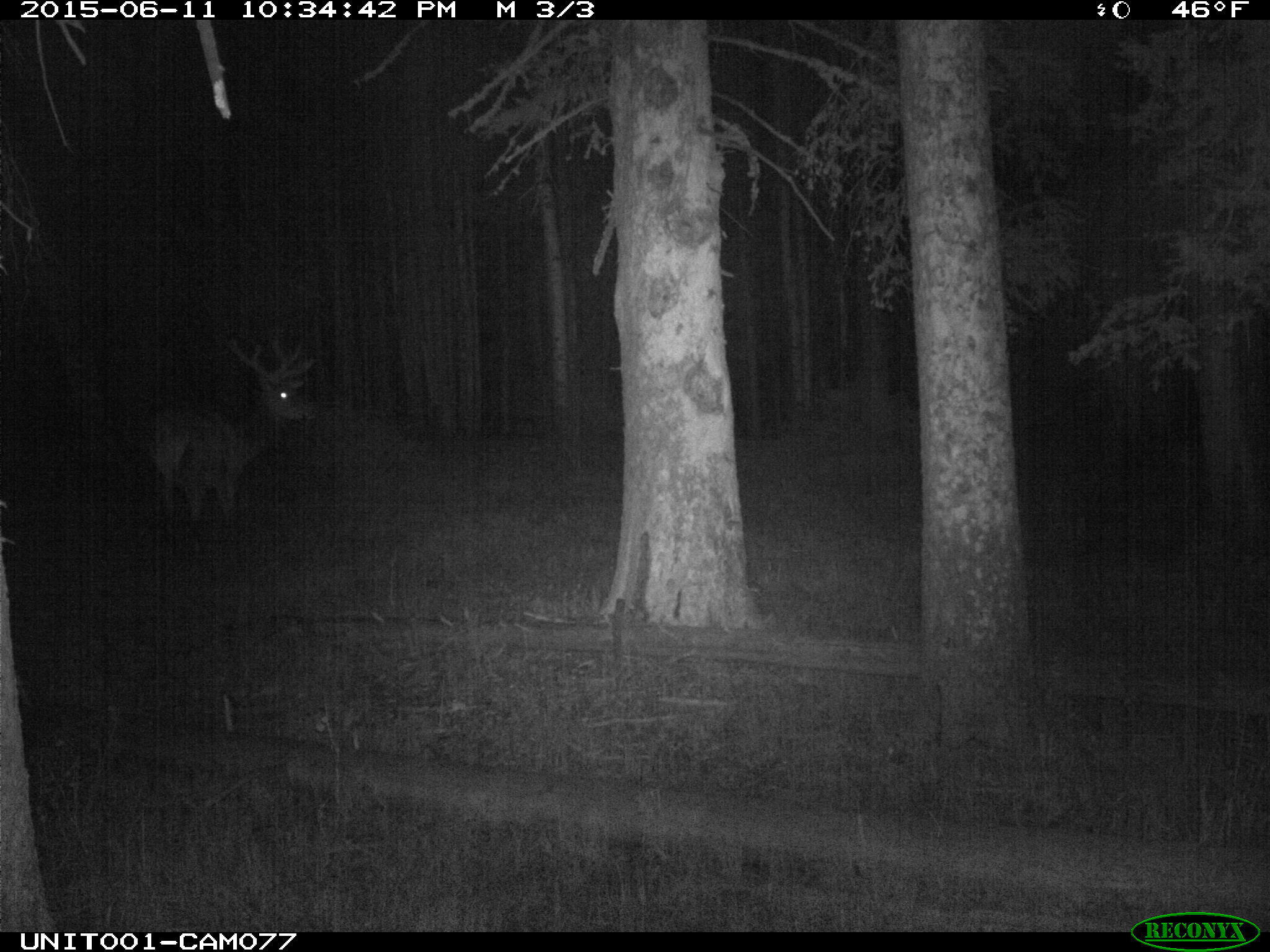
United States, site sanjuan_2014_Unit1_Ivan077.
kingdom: Animalia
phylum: Chordata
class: Mammalia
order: Artiodactyla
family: Cervidae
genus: Cervus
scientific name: Cervus elaphus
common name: red deer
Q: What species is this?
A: Cervus elaphus (red deer).